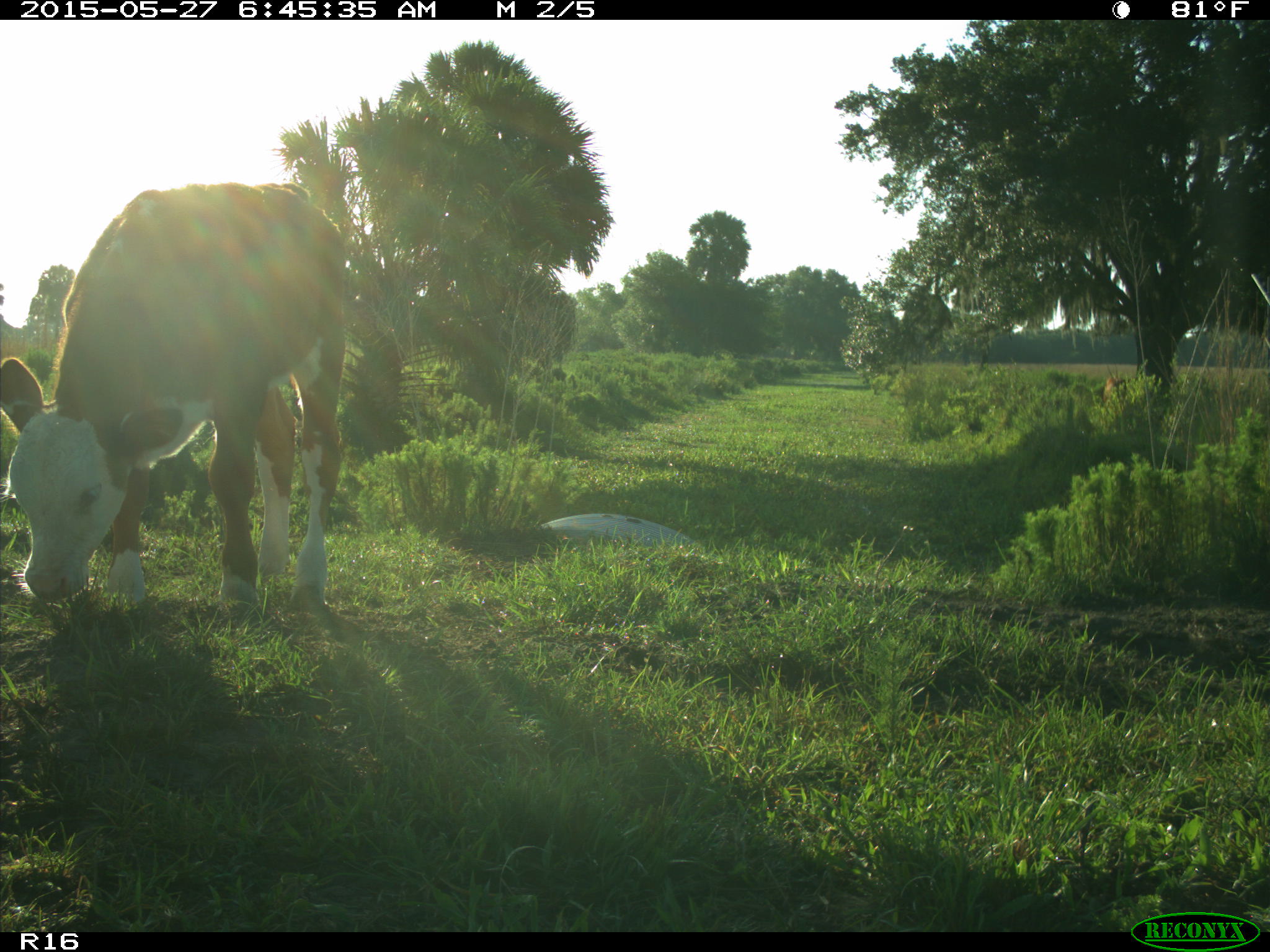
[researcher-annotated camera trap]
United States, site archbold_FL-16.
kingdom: Animalia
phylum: Chordata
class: Mammalia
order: Artiodactyla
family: Bovidae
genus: Bos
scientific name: Bos taurus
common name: domestic cow